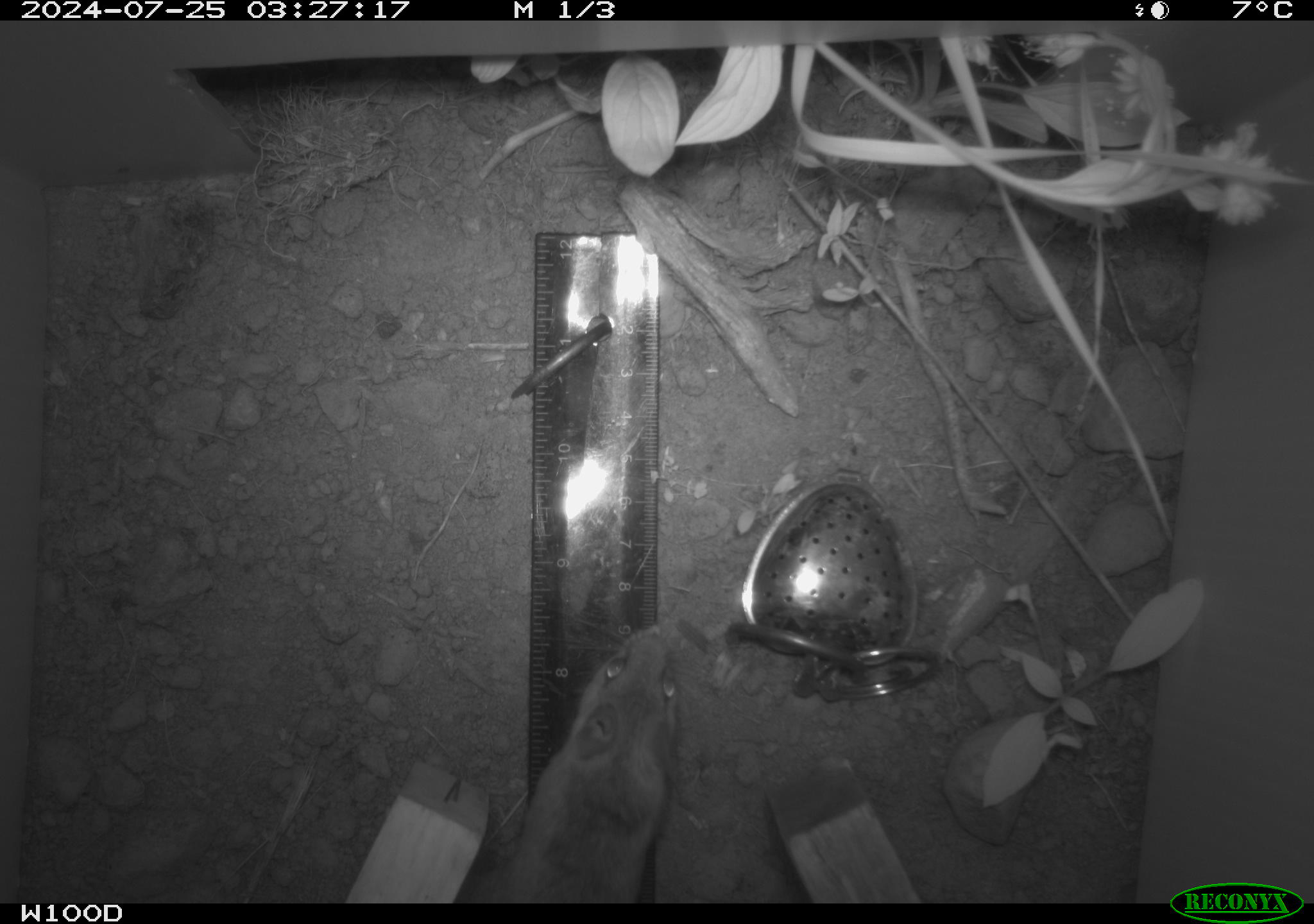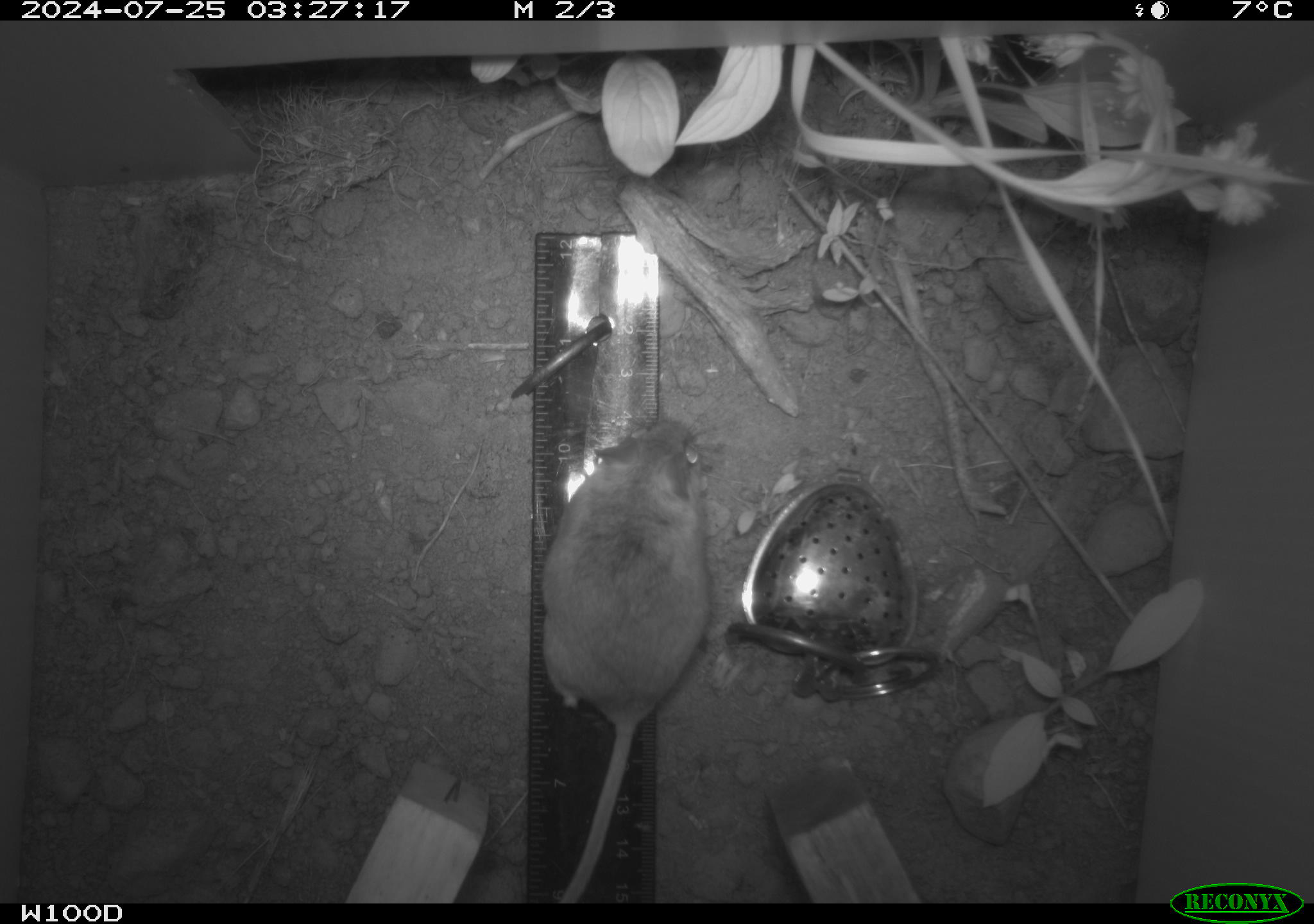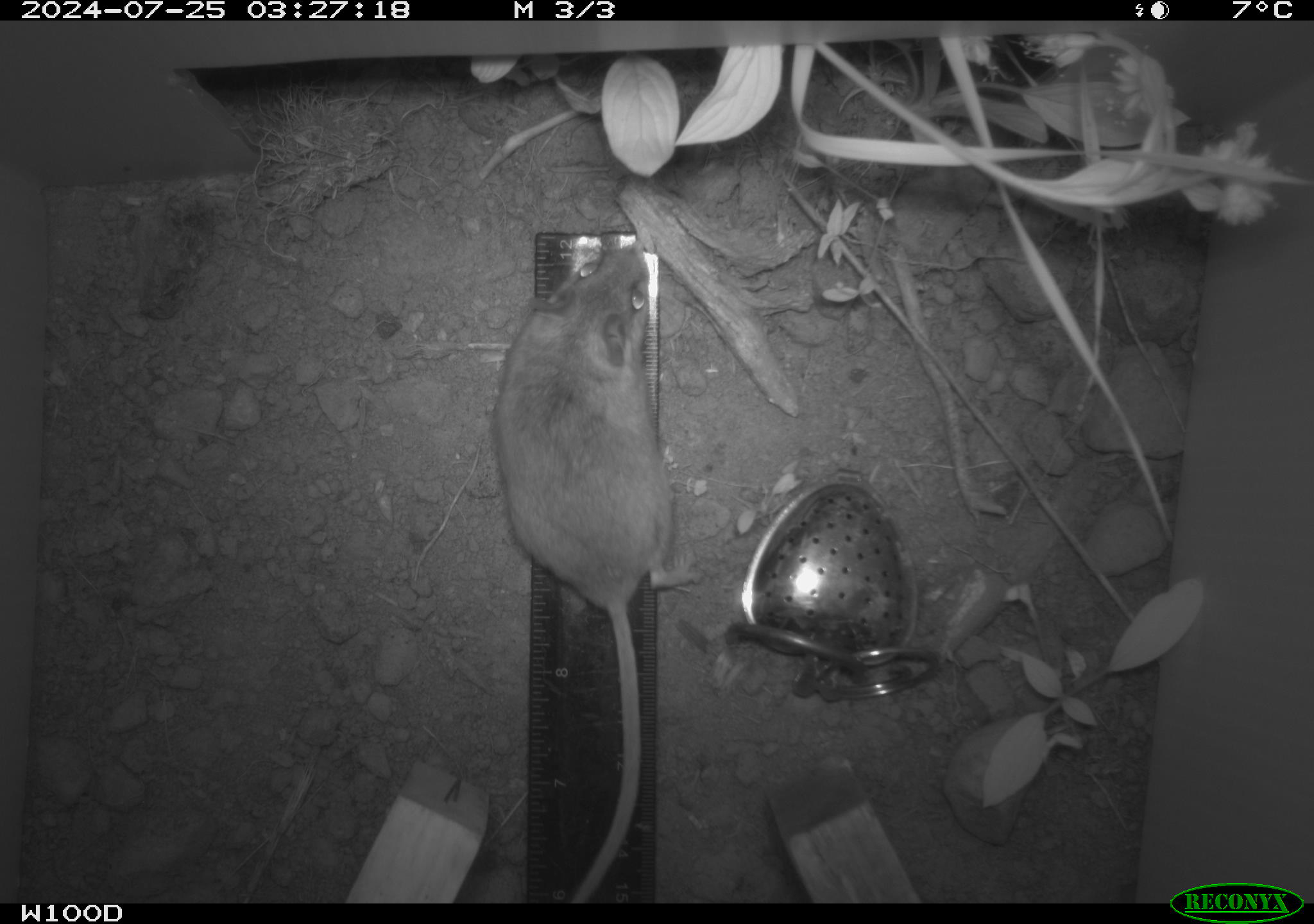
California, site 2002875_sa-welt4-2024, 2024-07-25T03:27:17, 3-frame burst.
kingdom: Animalia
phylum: Chordata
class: Mammalia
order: Rodentia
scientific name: Rodentia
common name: mouse species